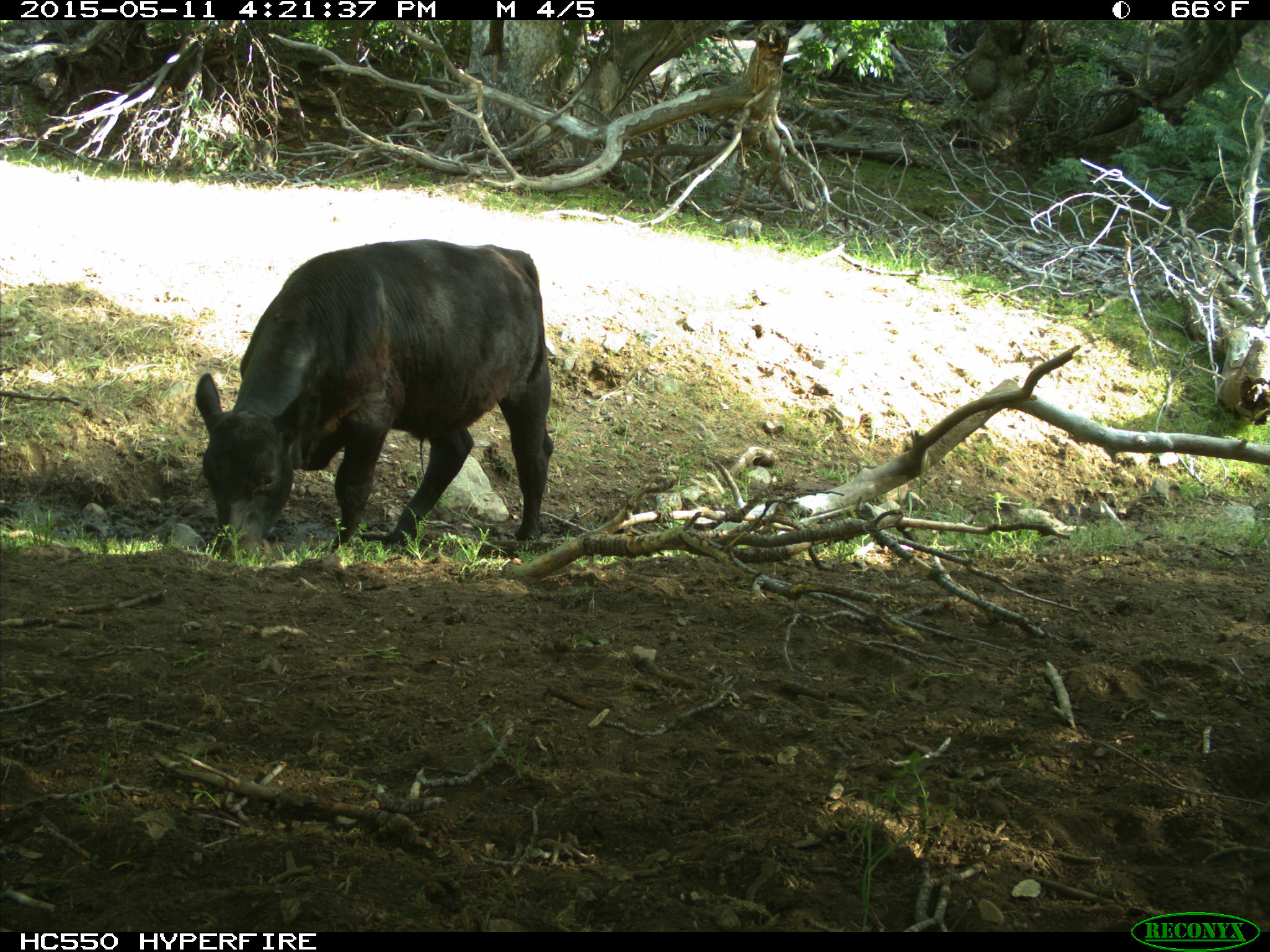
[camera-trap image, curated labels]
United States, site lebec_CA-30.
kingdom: Animalia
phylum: Chordata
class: Mammalia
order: Artiodactyla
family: Bovidae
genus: Bos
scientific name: Bos taurus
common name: domestic cow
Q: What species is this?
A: Bos taurus (domestic cow).